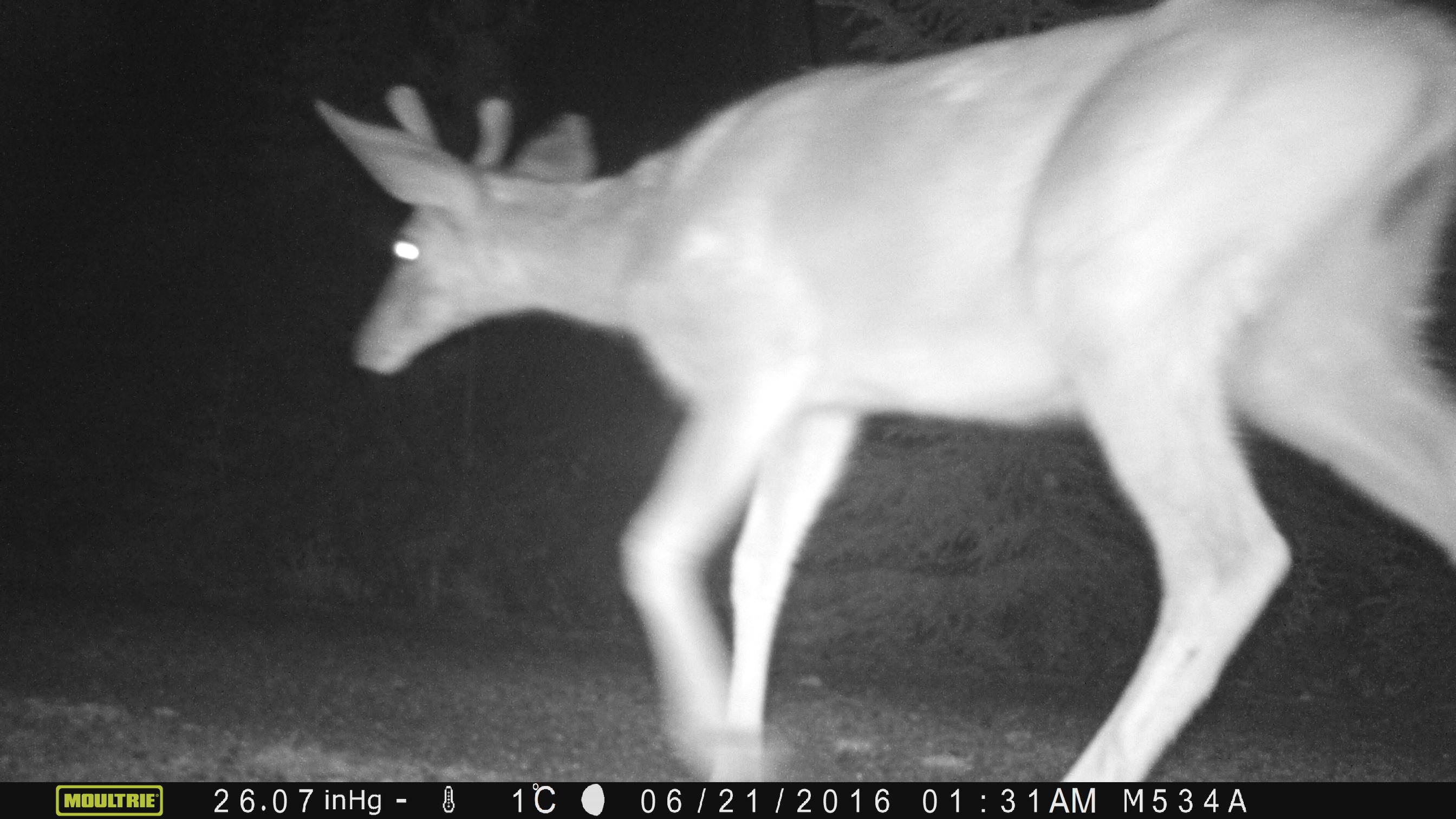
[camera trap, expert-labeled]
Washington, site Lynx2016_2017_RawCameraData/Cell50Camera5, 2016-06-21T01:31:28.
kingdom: Animalia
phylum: Chordata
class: Mammalia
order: Artiodactyla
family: Cervidae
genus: Odocoileus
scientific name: Odocoileus hemionus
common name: mule deer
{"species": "Odocoileus hemionus (mule deer)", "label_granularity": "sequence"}